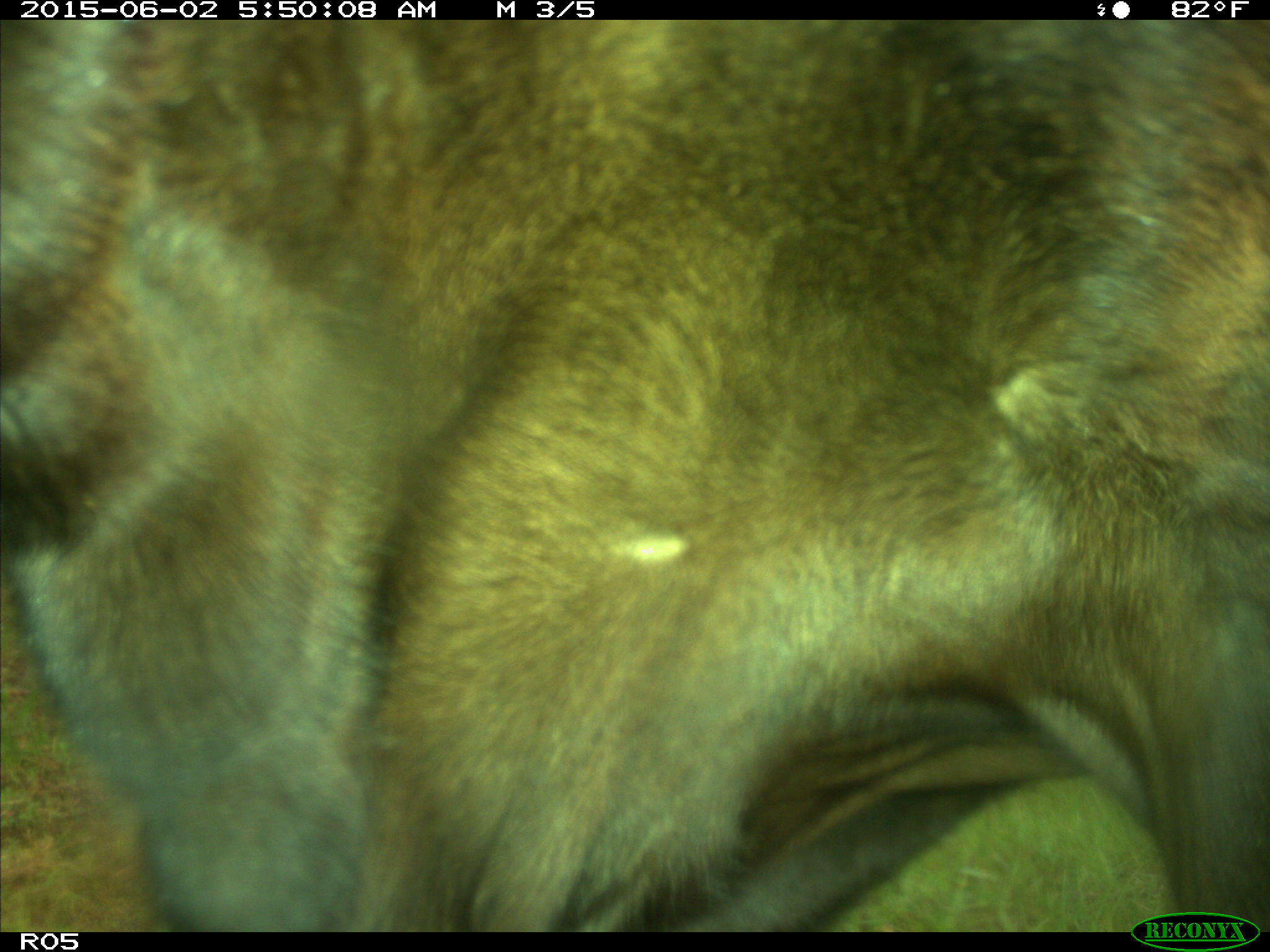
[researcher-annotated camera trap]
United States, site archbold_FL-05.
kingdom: Animalia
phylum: Chordata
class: Mammalia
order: Artiodactyla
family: Bovidae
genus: Bos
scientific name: Bos taurus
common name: domestic cow